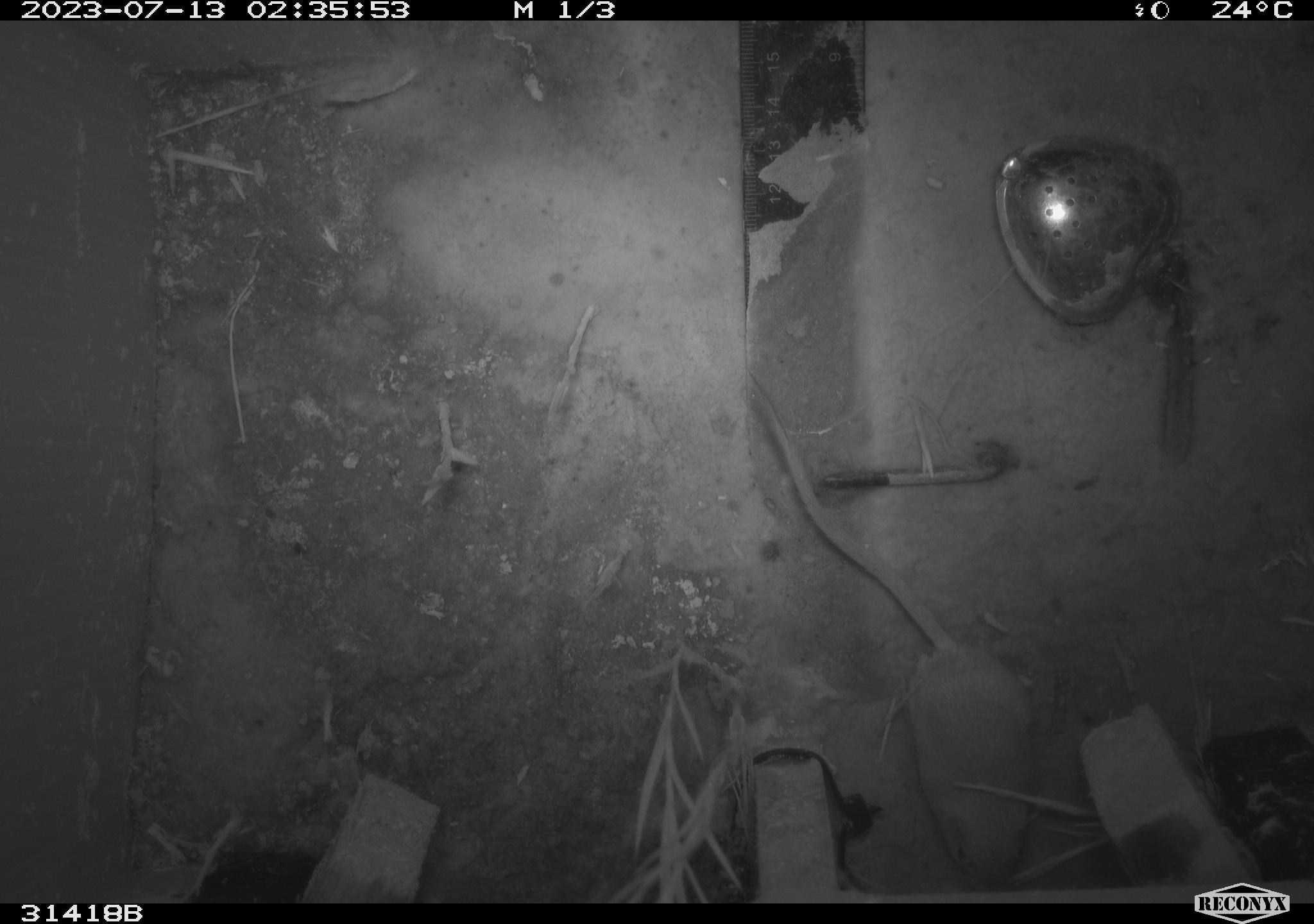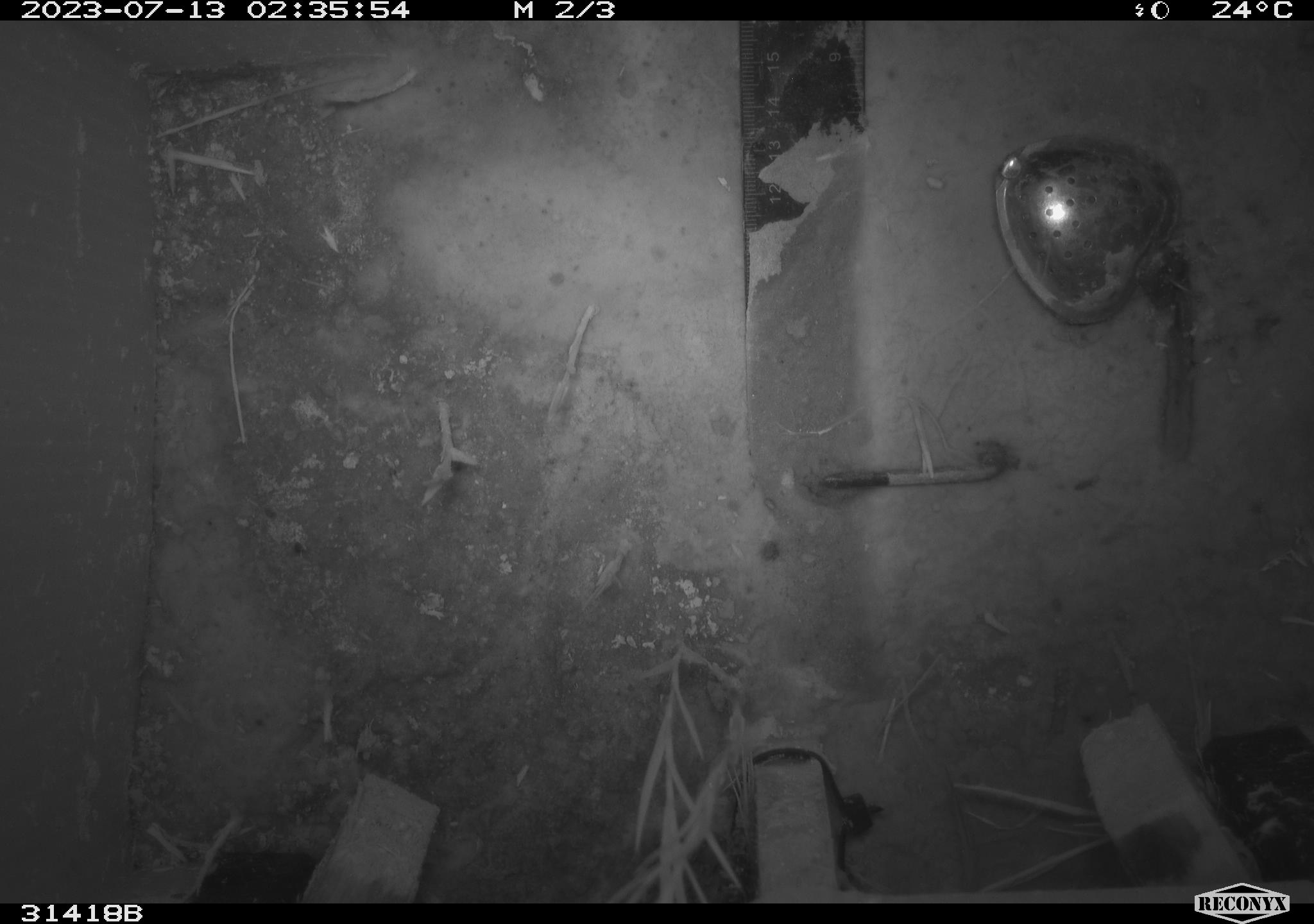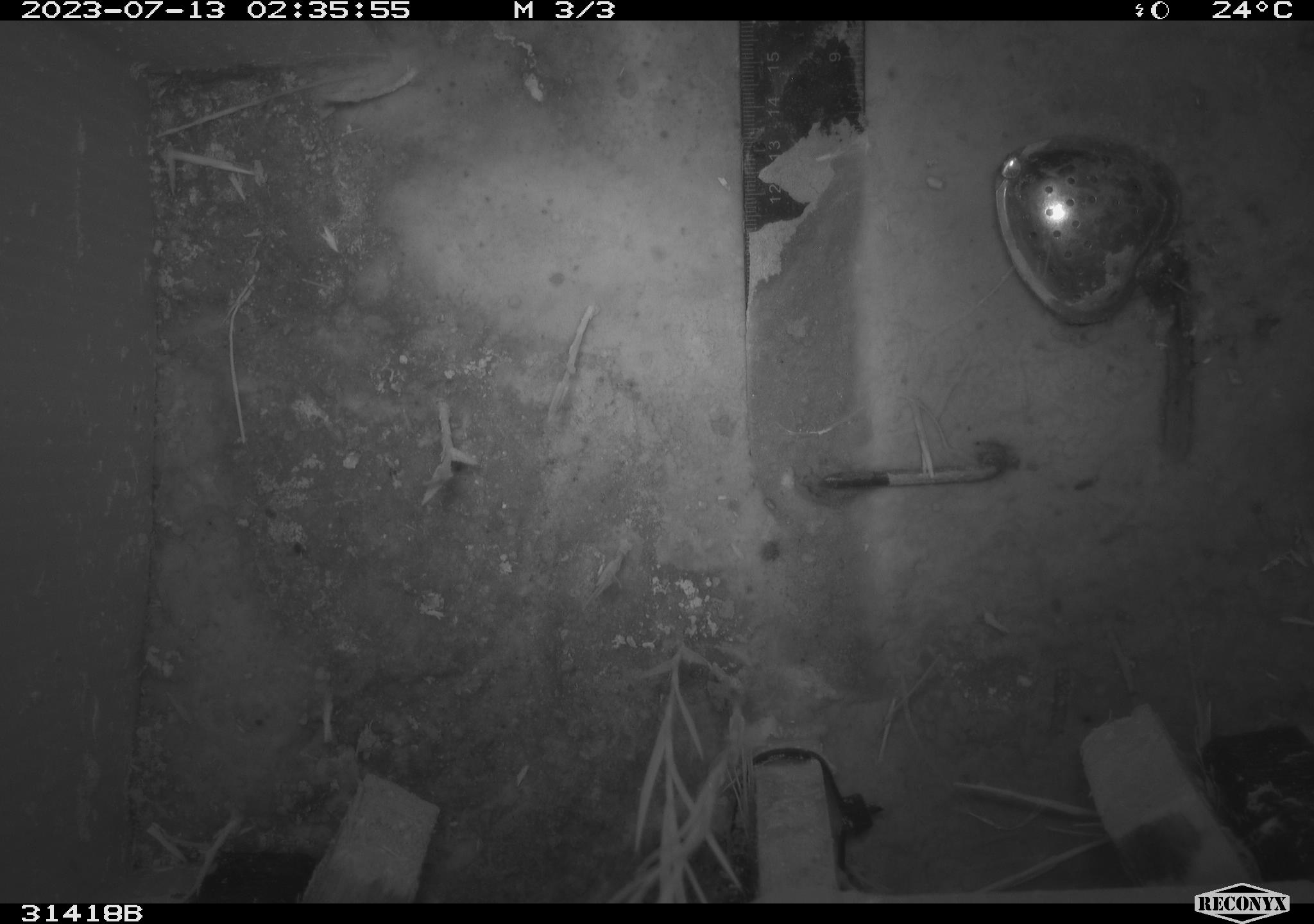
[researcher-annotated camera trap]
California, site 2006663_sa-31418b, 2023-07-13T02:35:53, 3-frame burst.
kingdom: Animalia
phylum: Chordata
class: Mammalia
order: Rodentia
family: Heteromyidae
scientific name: Heteromyidae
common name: kangaroo rats and pocket mice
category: heteromyidae family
Heteromyidae family (kangaroo rats and pocket mice) (Heteromyidae).